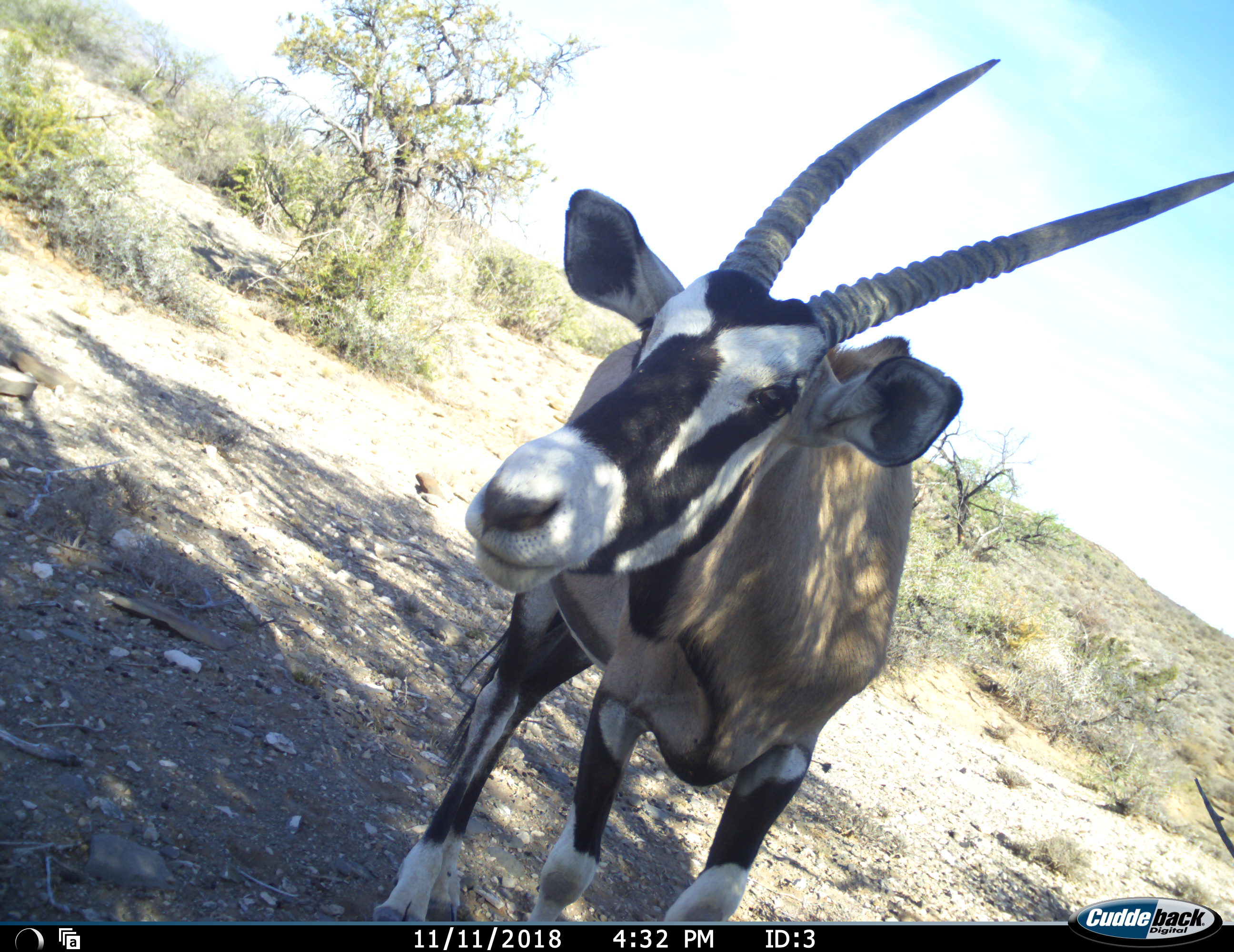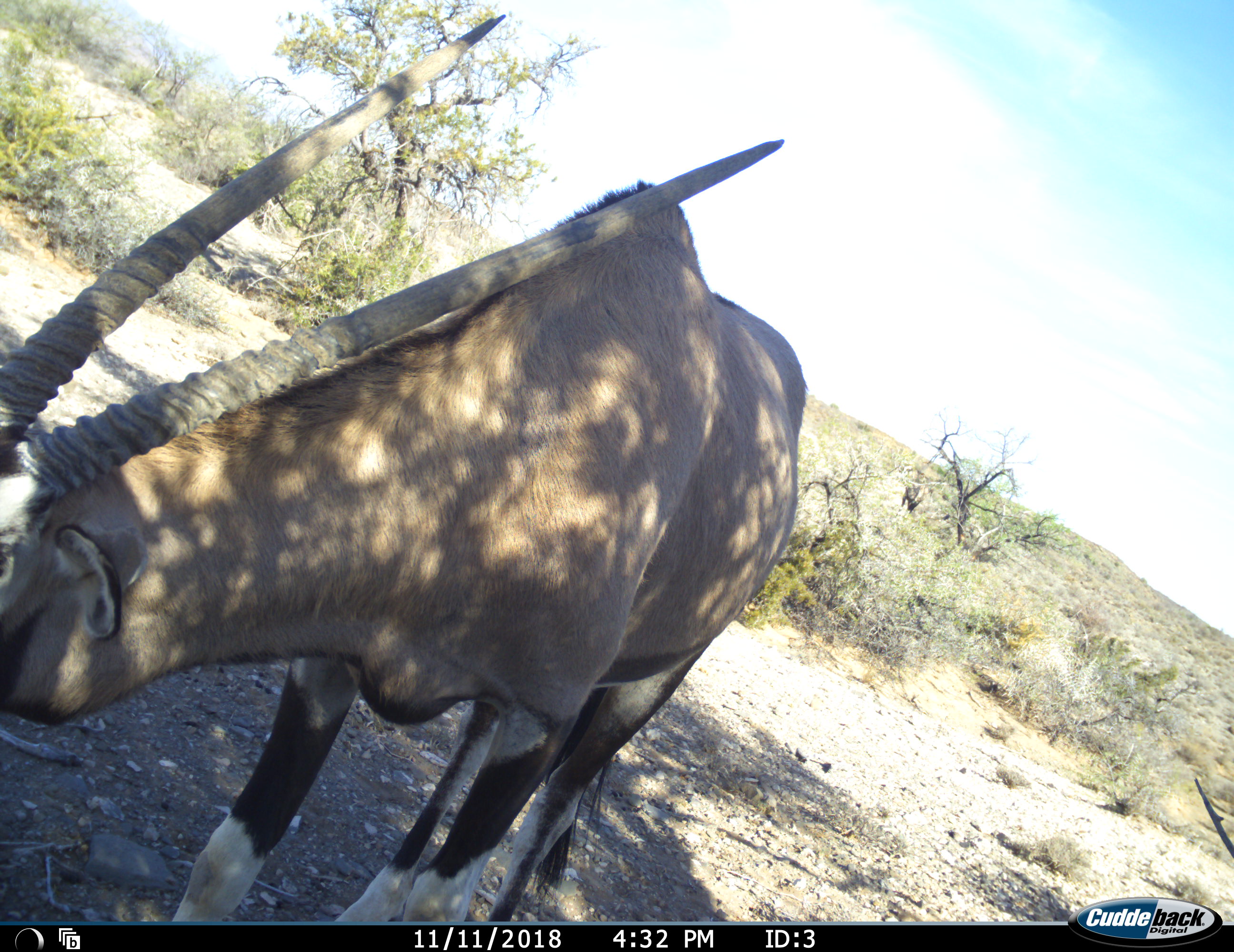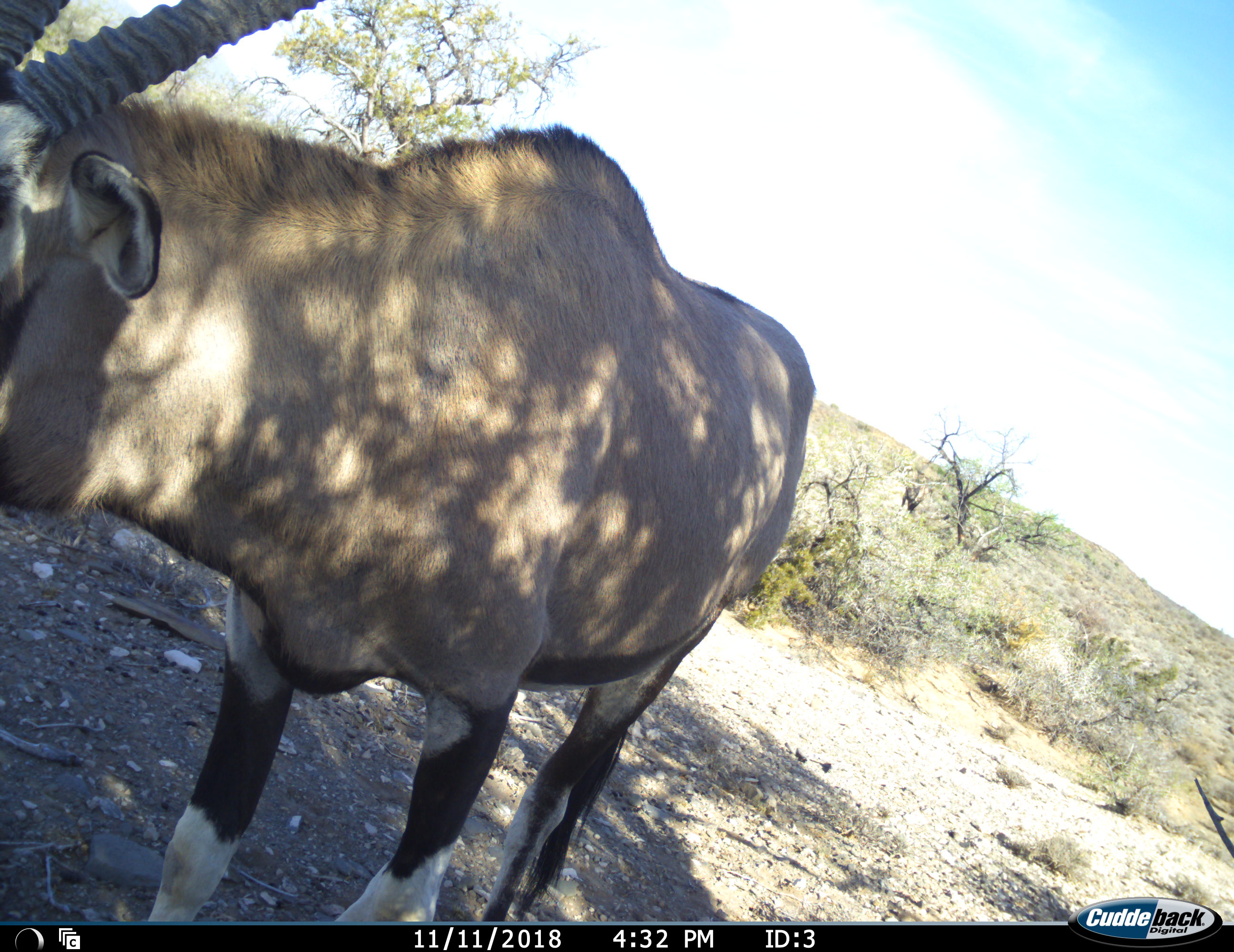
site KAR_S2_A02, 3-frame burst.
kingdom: Animalia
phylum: Chordata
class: Mammalia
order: Artiodactyla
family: Bovidae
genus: Oryx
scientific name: Oryx gazella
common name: gemsbok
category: oryx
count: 1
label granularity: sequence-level